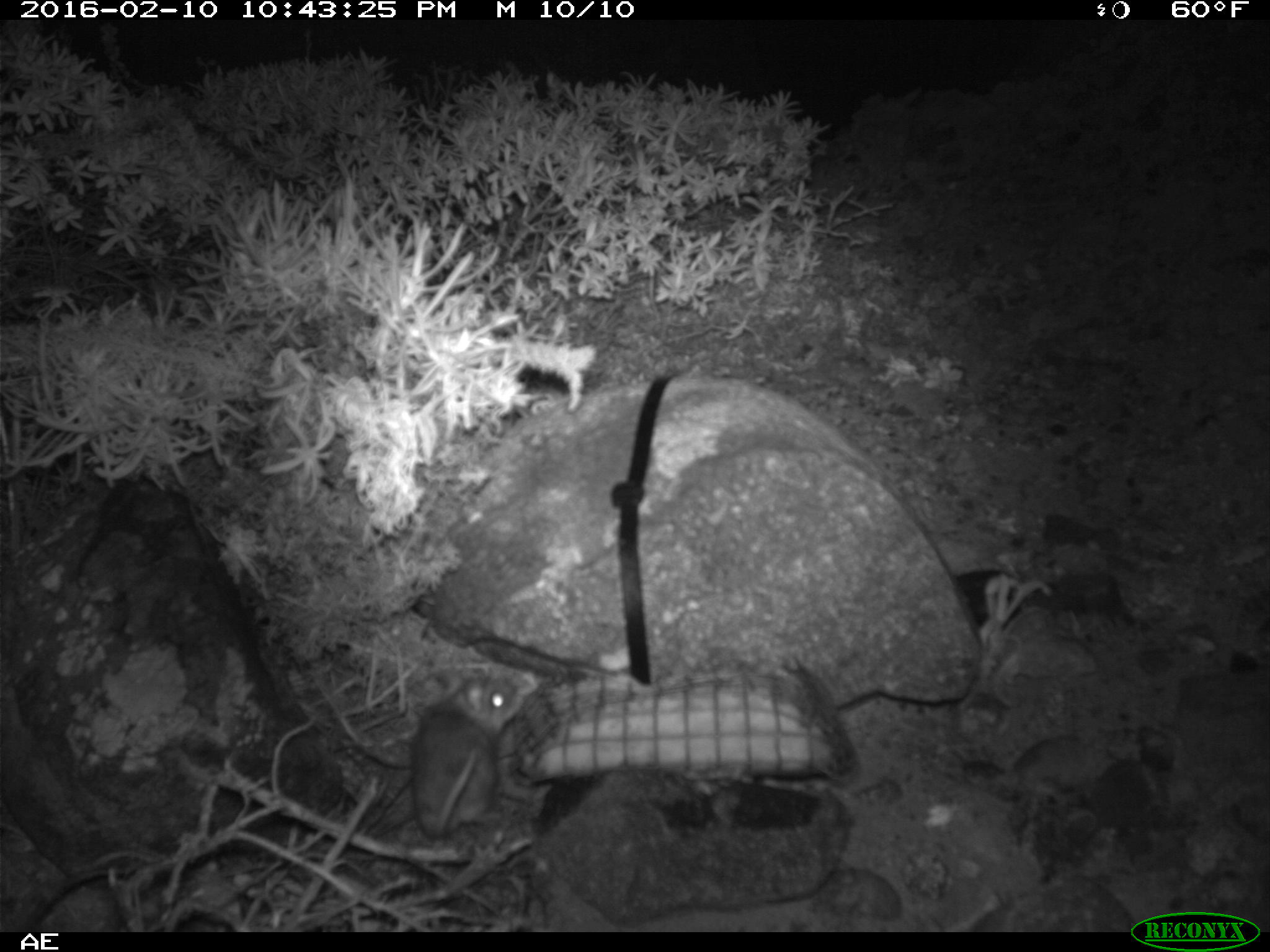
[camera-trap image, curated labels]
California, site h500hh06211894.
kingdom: Animalia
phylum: Chordata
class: Mammalia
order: Rodentia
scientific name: Rodentia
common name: rodent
Rodent (Rodentia).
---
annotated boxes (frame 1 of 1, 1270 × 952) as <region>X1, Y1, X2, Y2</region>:
rodent: <region>412, 677, 526, 847</region>